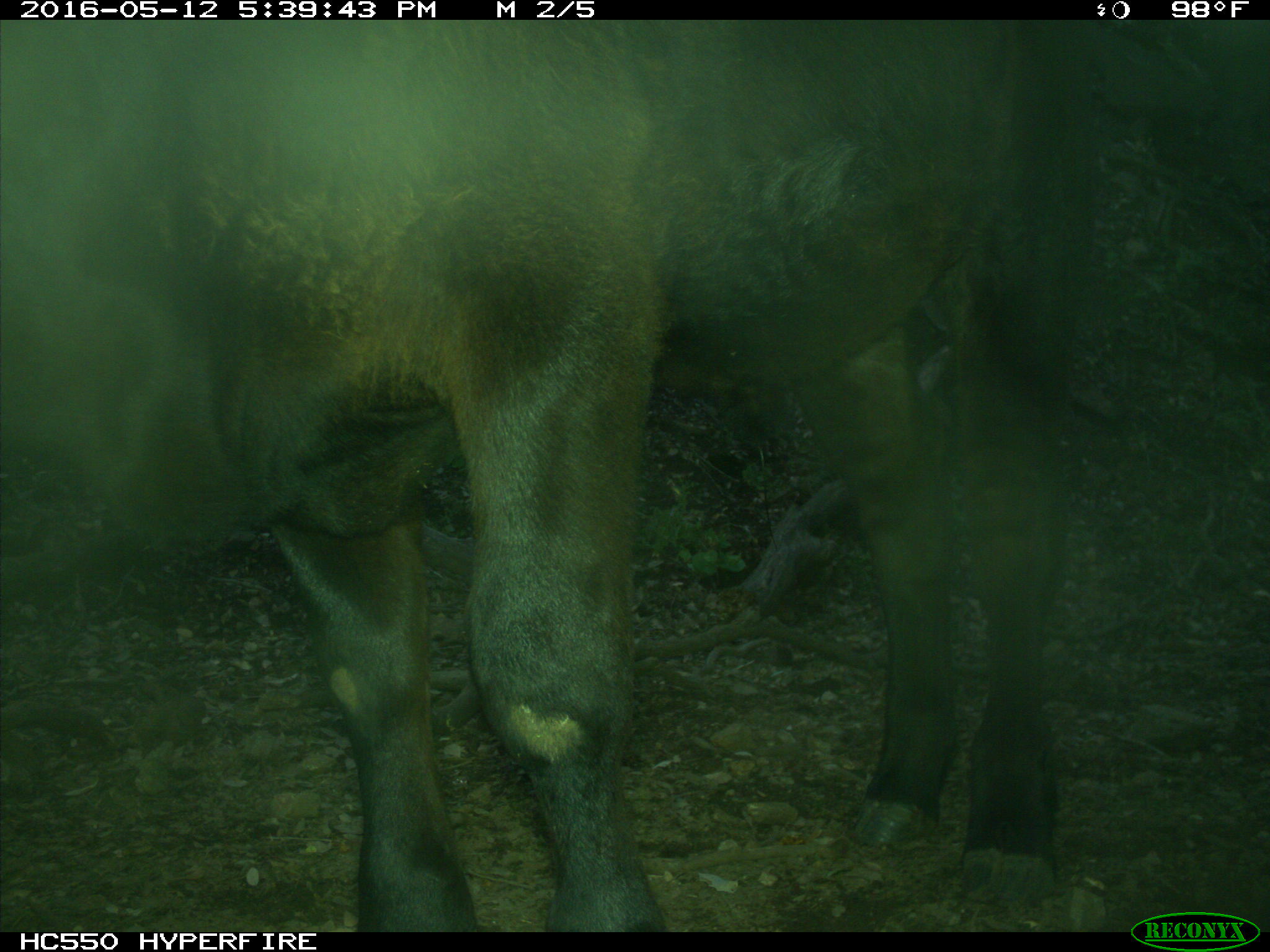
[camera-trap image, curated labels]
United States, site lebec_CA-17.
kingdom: Animalia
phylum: Chordata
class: Mammalia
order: Artiodactyla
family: Bovidae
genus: Bos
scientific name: Bos taurus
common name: domestic cow